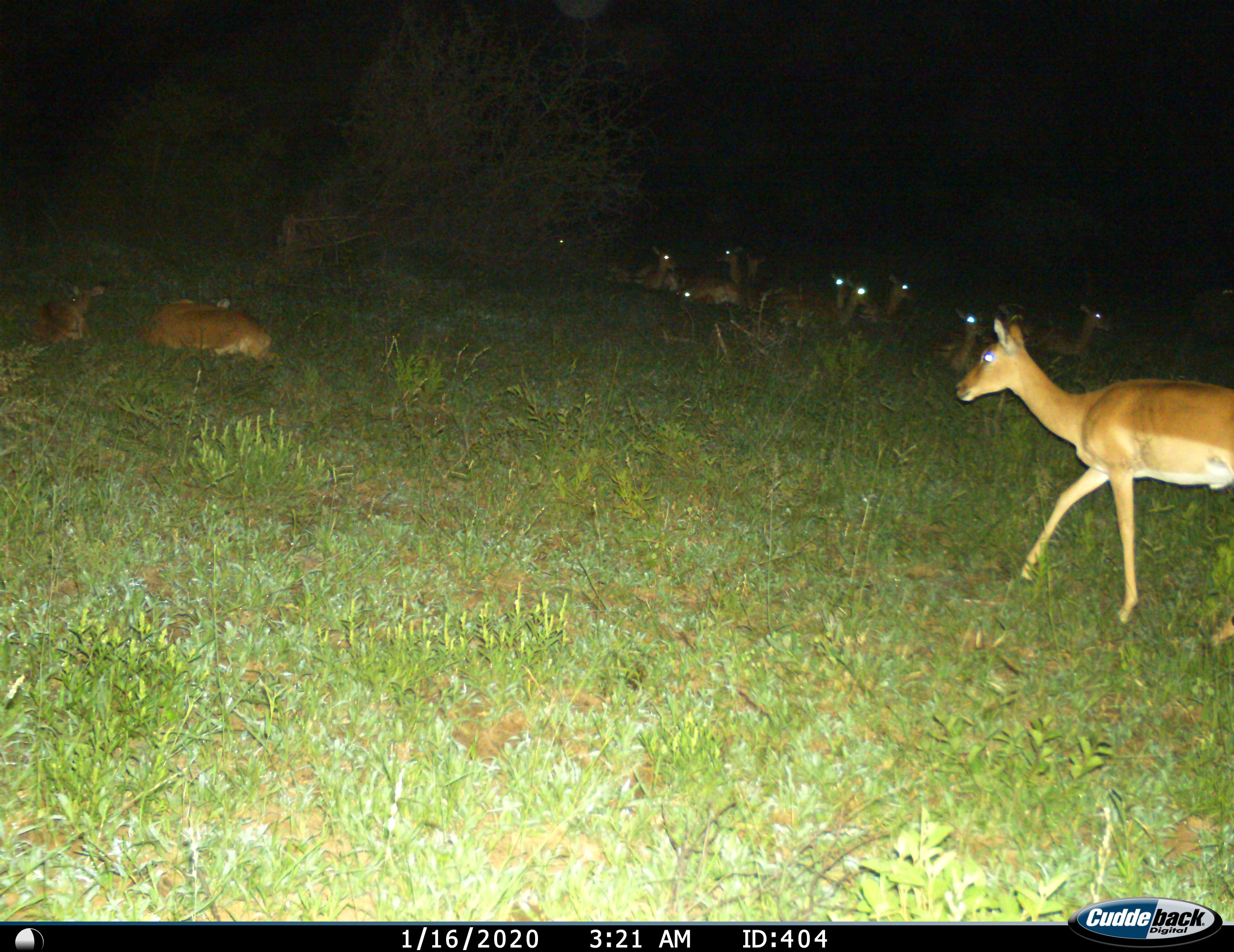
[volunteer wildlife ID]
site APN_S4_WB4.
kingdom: Animalia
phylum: Chordata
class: Mammalia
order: Artiodactyla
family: Bovidae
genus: Aepyceros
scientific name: Aepyceros melampus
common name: impala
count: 11-50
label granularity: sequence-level